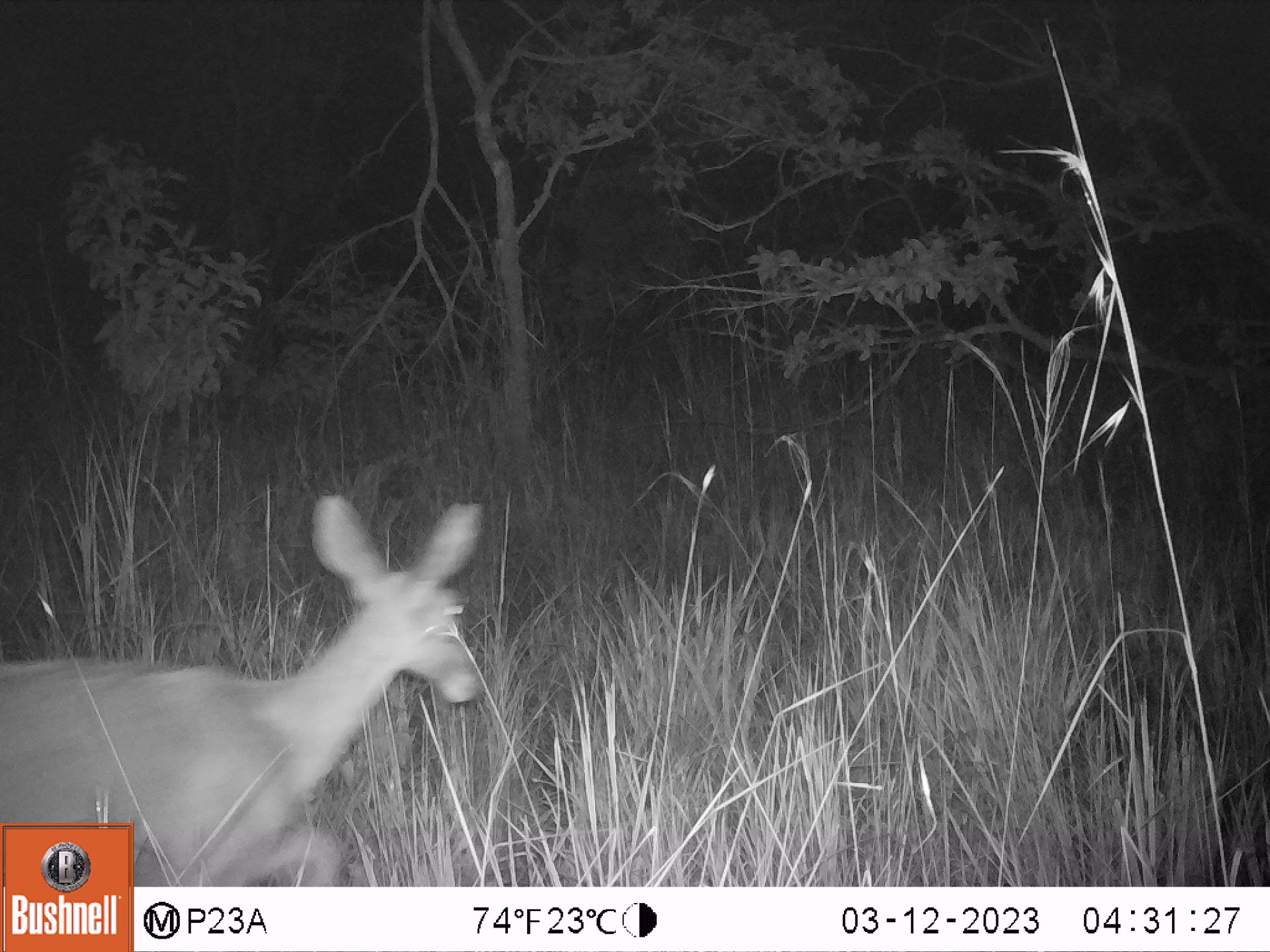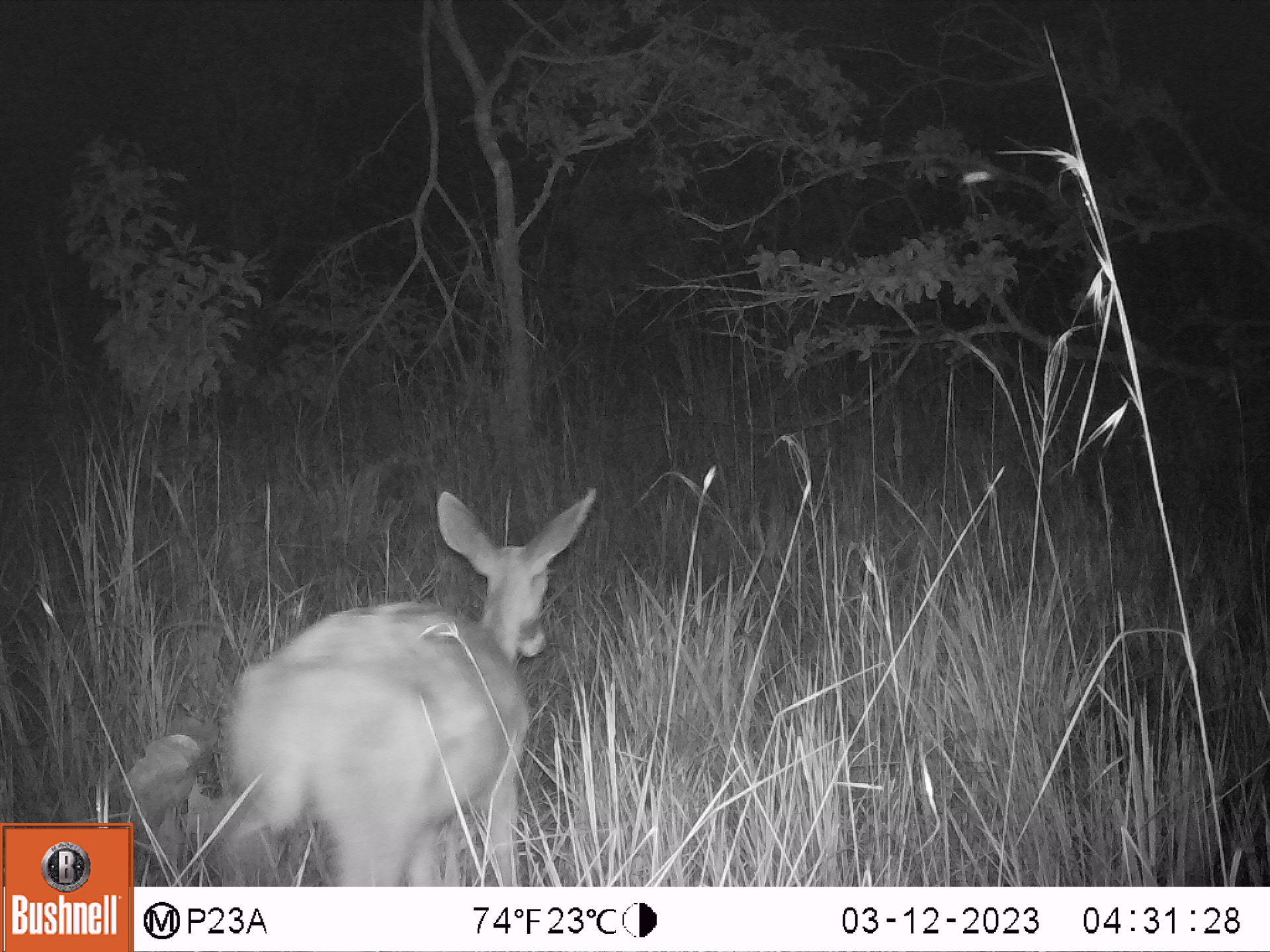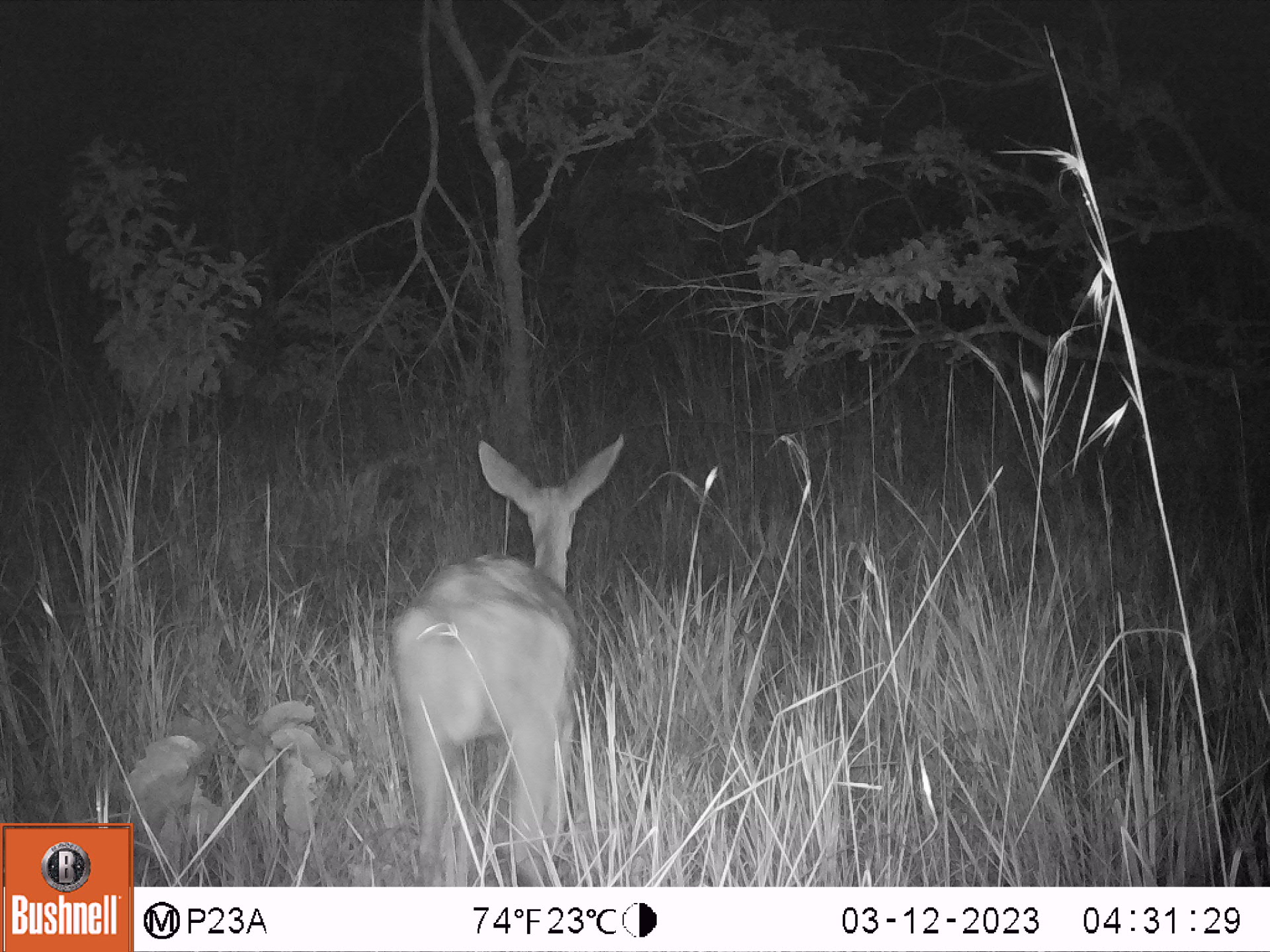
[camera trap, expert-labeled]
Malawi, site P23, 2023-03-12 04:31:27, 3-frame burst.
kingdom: Animalia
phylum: Chordata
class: Mammalia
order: Artiodactyla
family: Bovidae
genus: Redunca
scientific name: Redunca arundinum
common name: southern reedbuck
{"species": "southern reedbuck (Redunca arundinum)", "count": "1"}